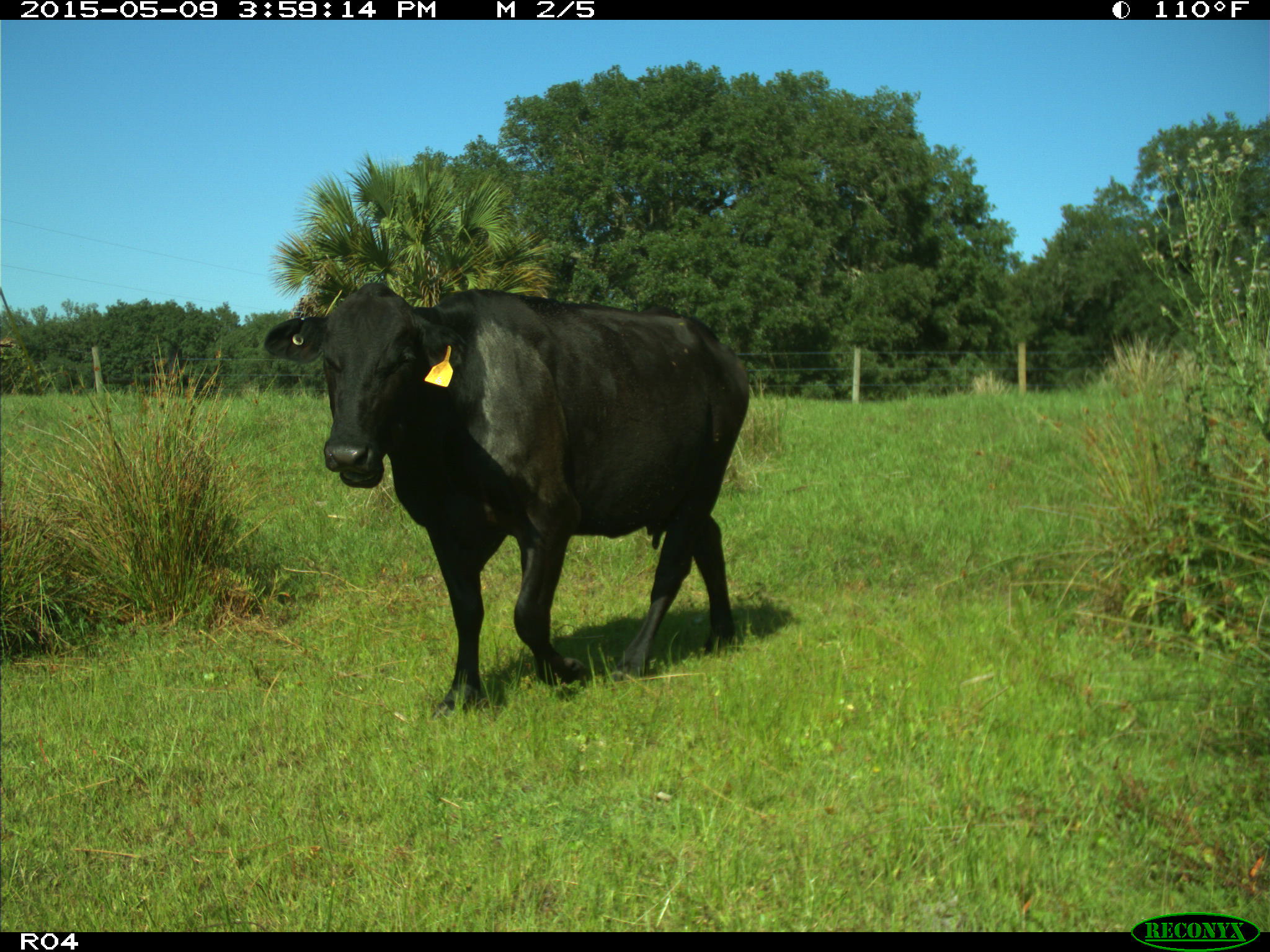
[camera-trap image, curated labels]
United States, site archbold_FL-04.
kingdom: Animalia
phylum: Chordata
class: Mammalia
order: Artiodactyla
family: Bovidae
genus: Bos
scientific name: Bos taurus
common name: domestic cow